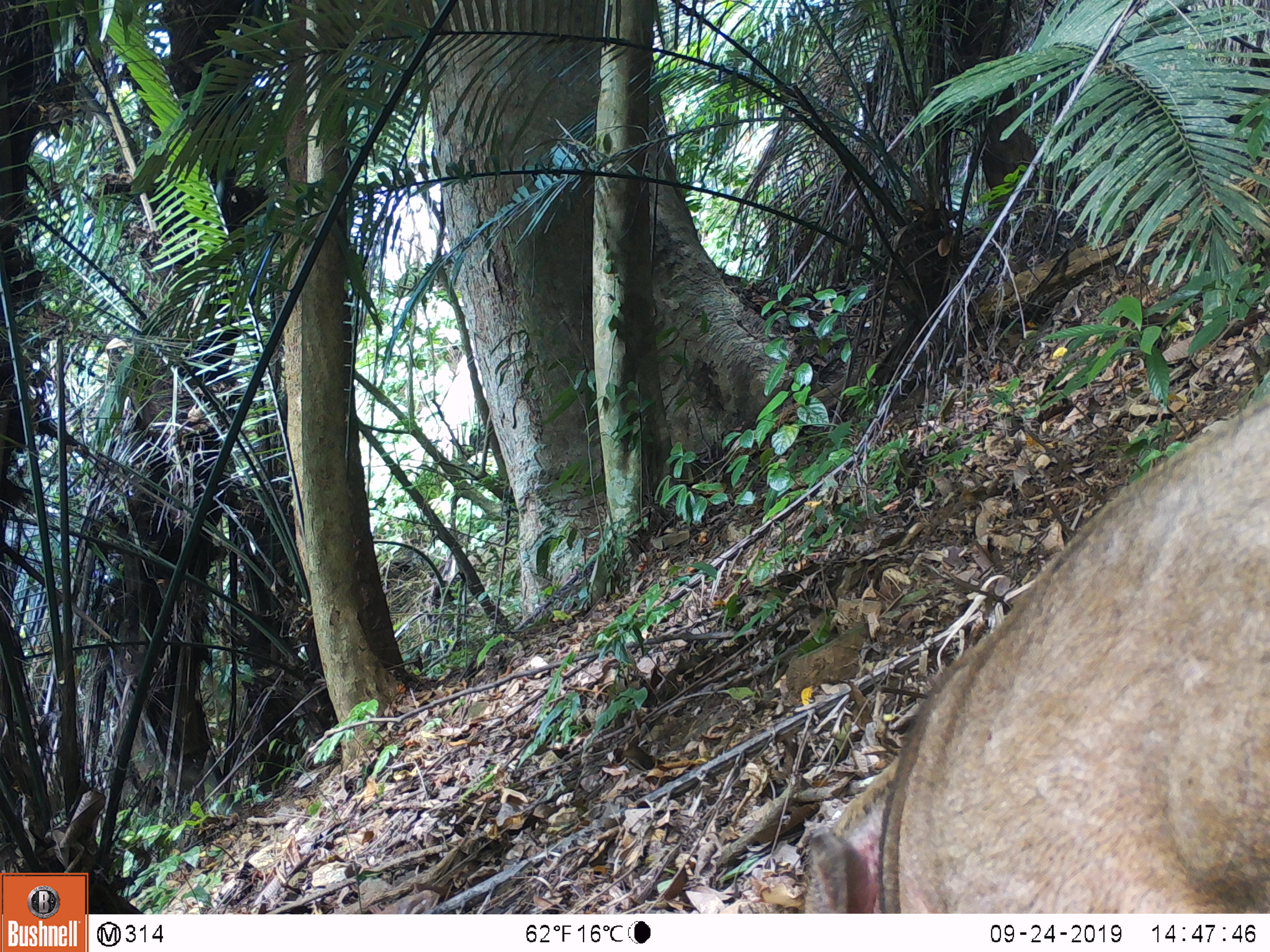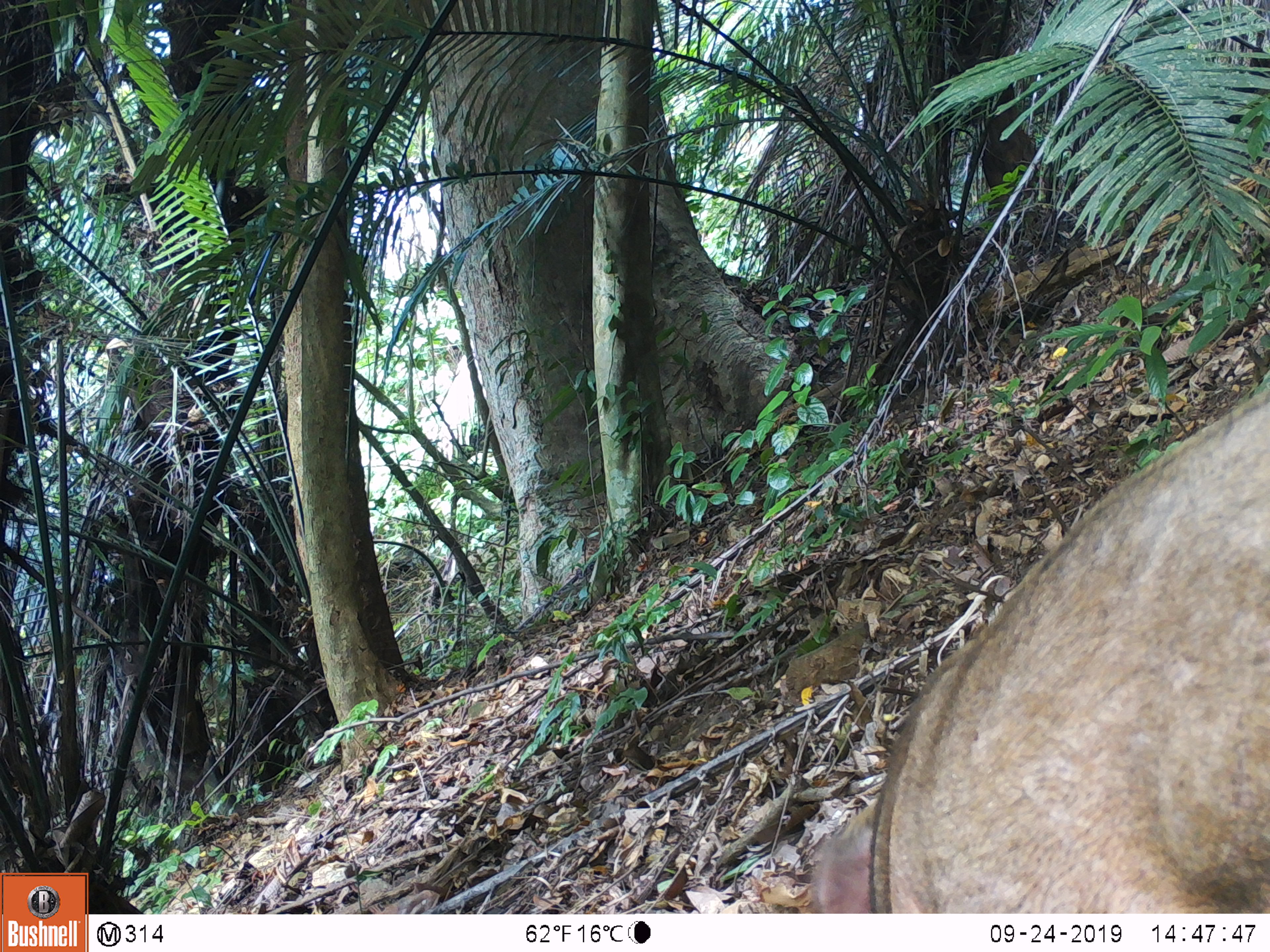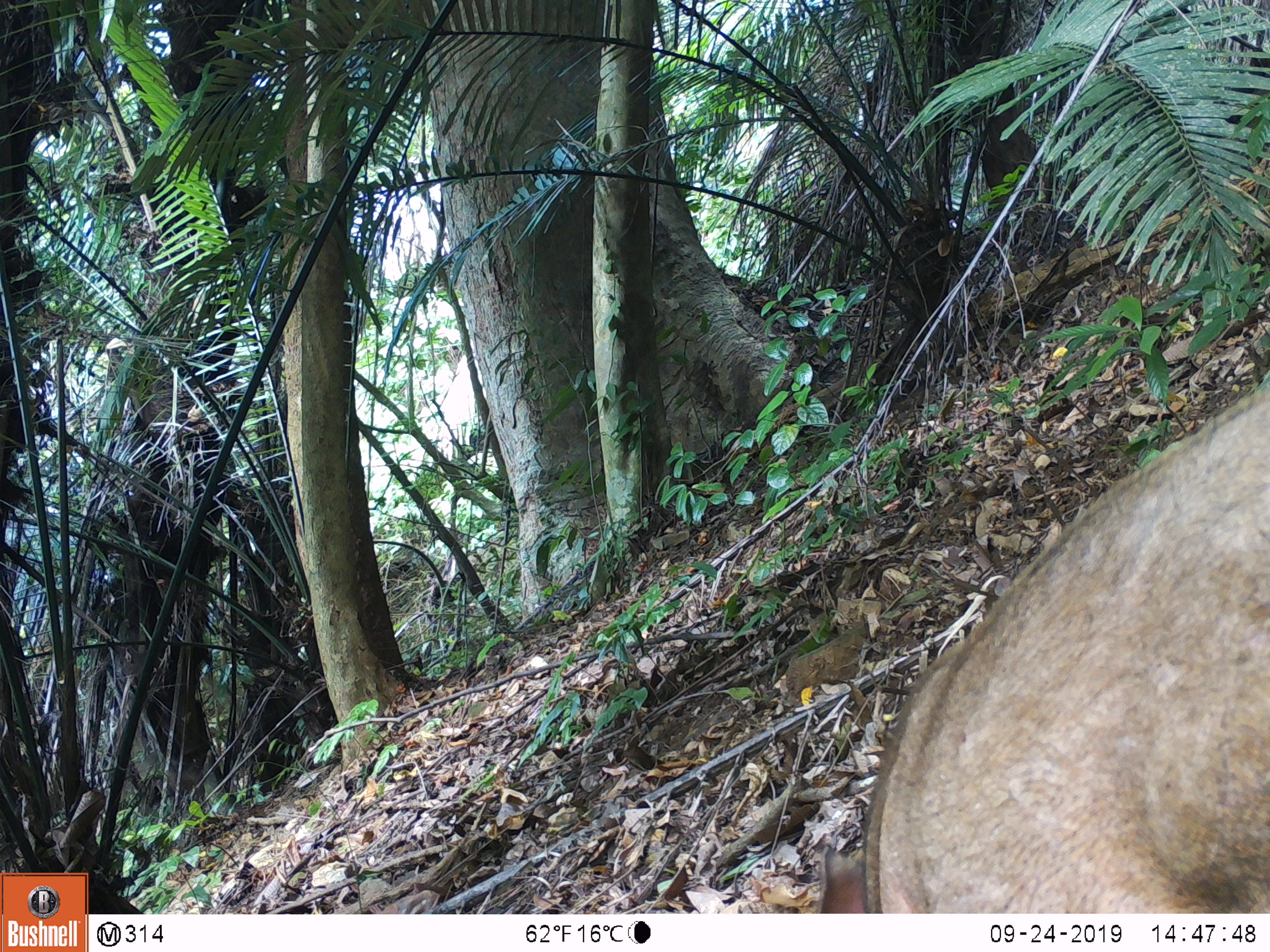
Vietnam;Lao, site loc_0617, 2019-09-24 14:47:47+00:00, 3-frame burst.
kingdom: Animalia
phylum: Chordata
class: Mammalia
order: Artiodactyla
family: Suidae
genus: Sus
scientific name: Sus scrofa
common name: eurasian wild pig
Eurasian wild pig (Sus scrofa). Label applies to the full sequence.